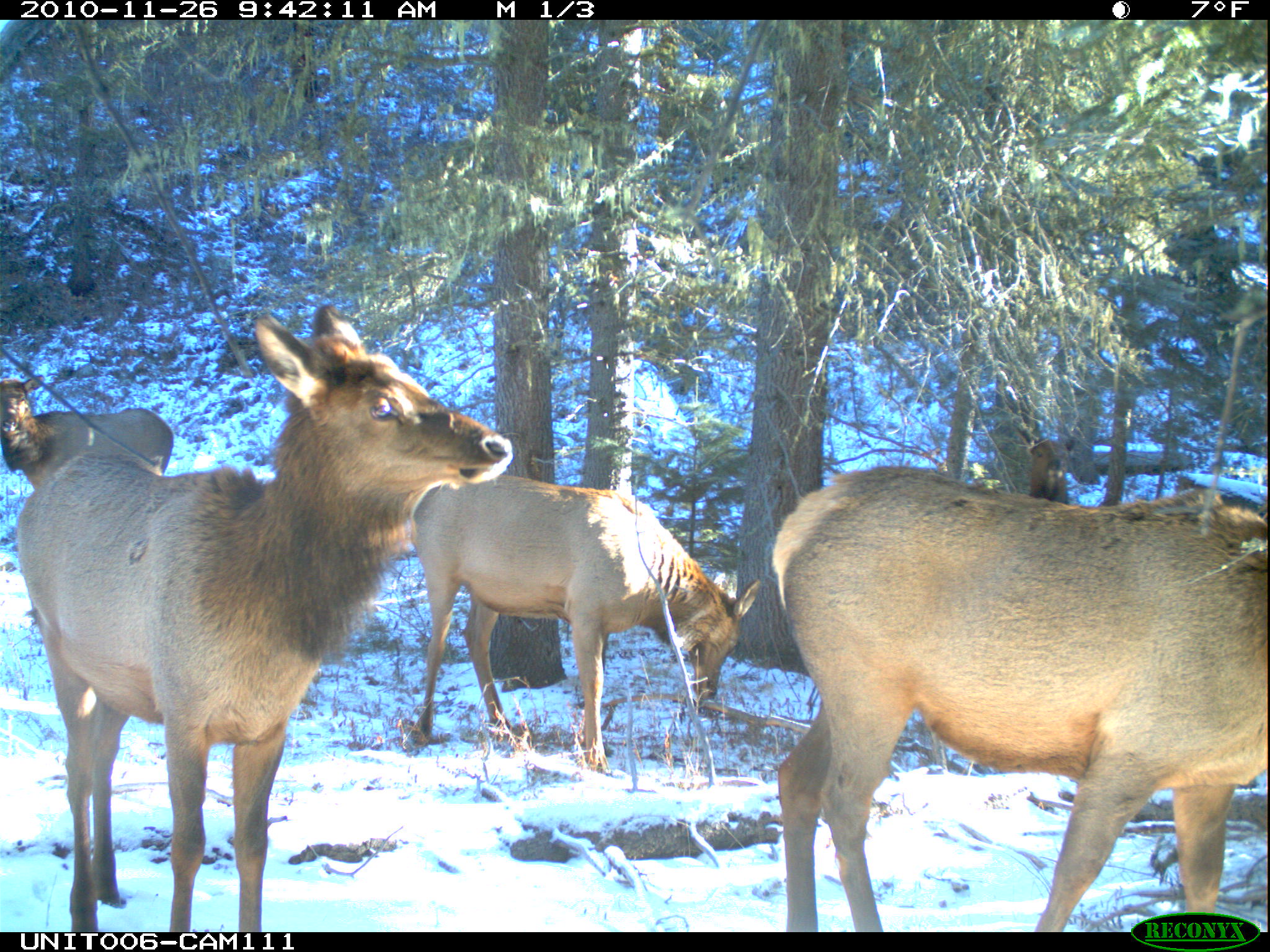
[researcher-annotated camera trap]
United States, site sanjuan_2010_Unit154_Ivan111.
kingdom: Animalia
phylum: Chordata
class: Mammalia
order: Artiodactyla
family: Cervidae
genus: Cervus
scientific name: Cervus elaphus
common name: red deer